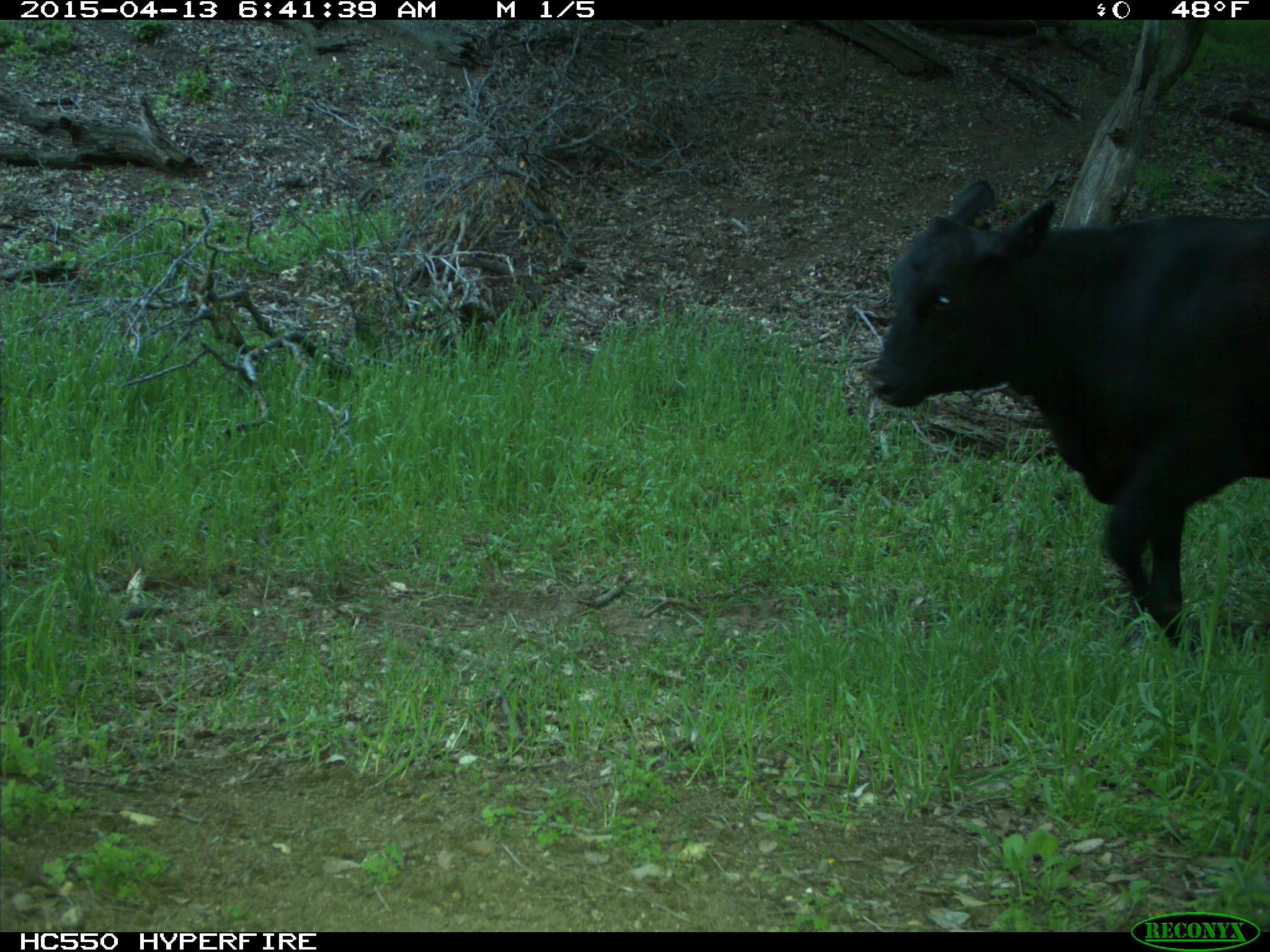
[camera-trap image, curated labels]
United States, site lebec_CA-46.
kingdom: Animalia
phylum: Chordata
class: Mammalia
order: Artiodactyla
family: Bovidae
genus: Bos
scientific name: Bos taurus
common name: domestic cow